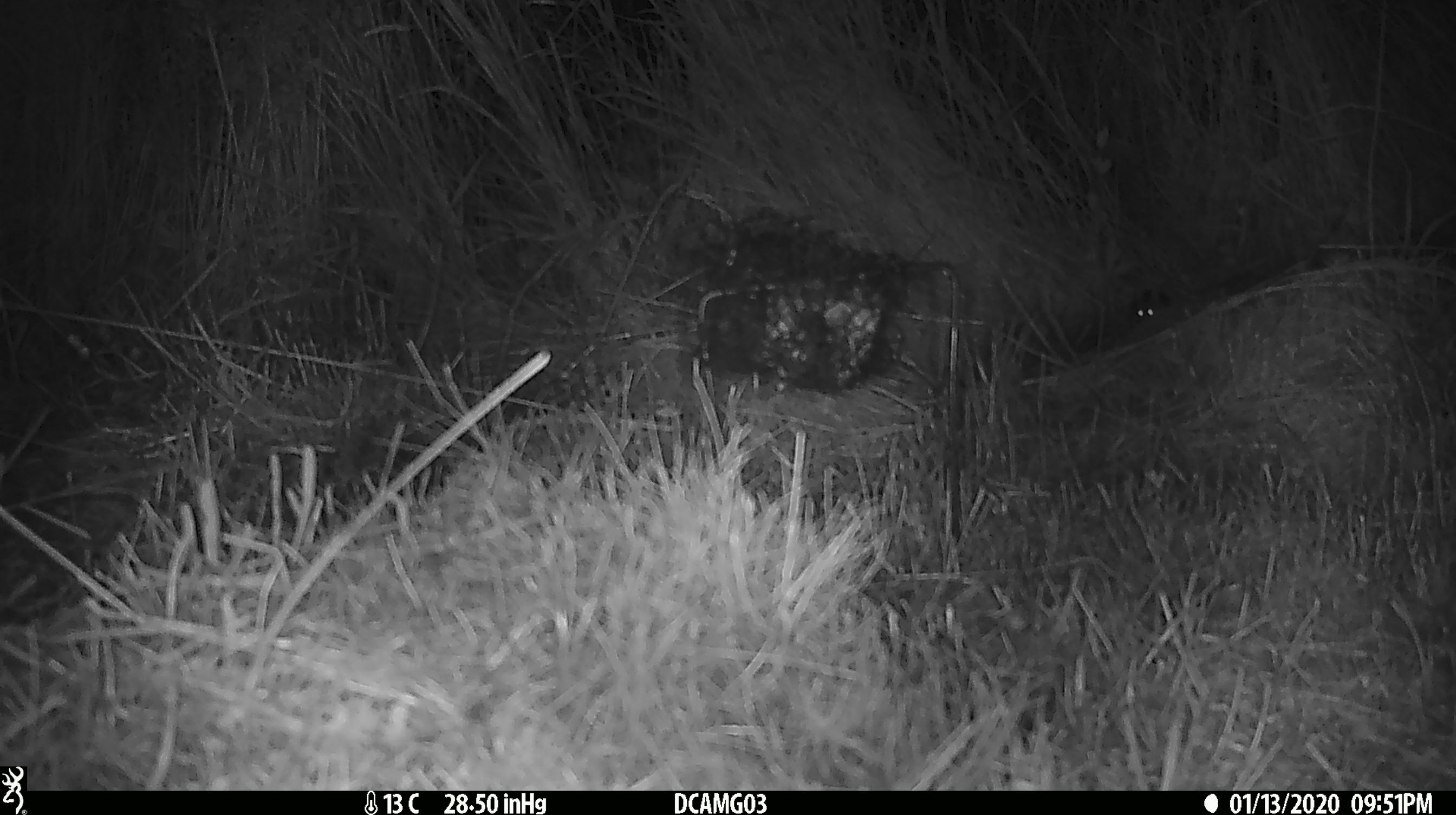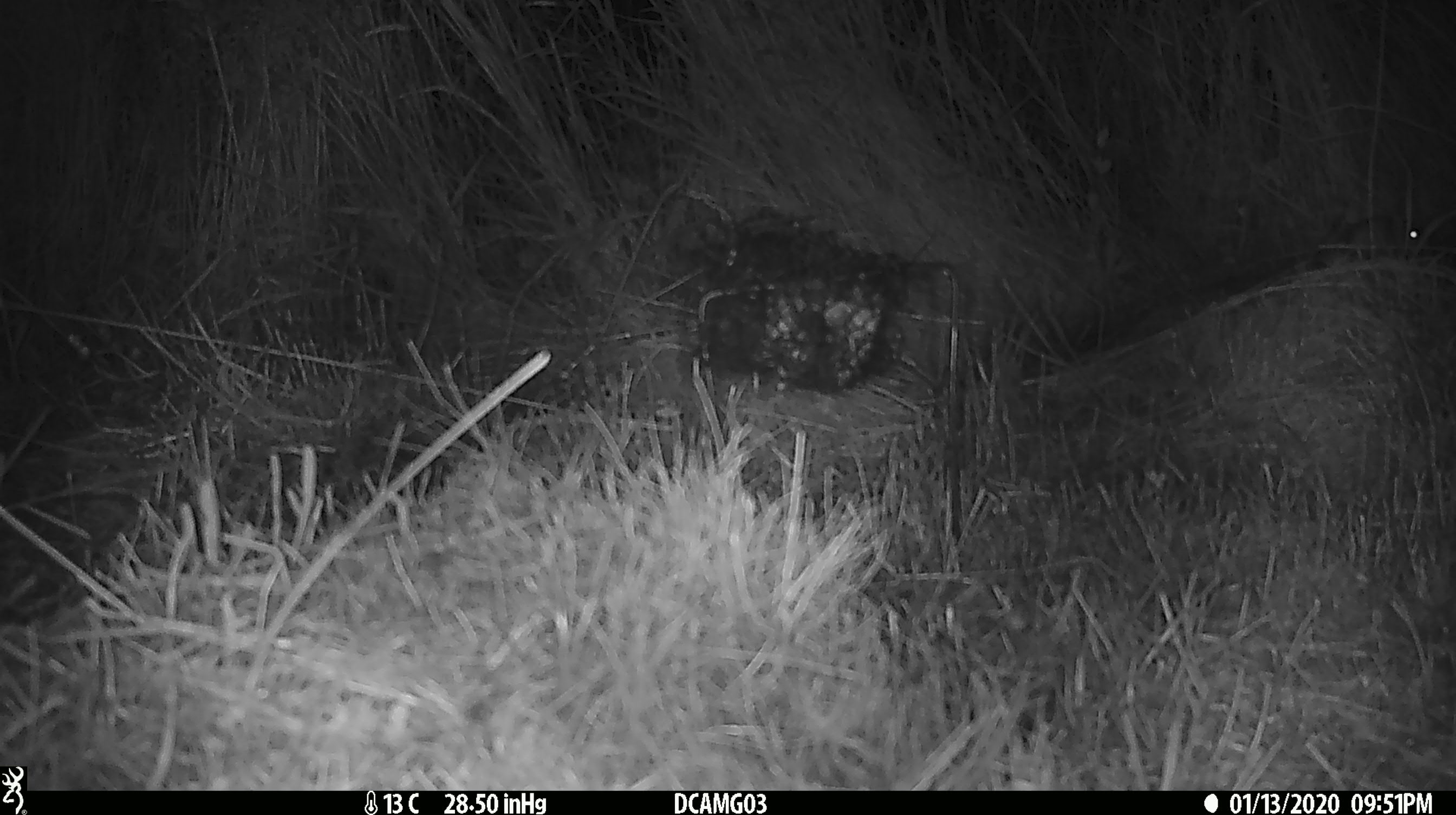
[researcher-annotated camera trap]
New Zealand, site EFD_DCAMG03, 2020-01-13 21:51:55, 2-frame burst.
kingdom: Animalia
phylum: Chordata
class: Mammalia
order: Rodentia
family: Muridae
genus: Mus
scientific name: Mus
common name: mouse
Mouse (Mus).